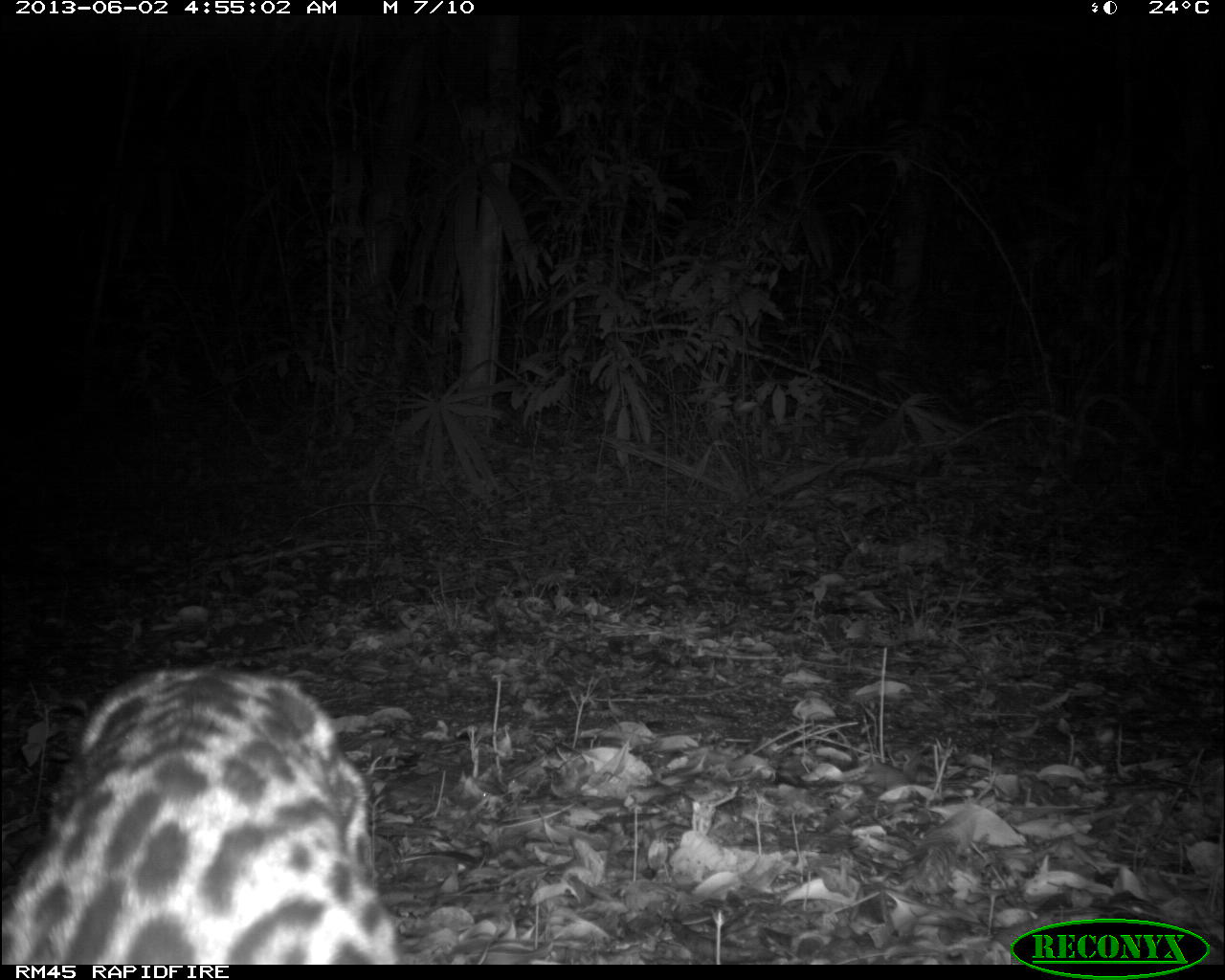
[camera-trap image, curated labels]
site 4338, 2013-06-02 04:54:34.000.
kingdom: Animalia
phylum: Chordata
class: Mammalia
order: Carnivora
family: Felidae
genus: Leopardus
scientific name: Leopardus pardalis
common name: ocelot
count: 1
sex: female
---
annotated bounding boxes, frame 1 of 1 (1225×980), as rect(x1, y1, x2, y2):
leopardus pardalis: rect(0, 661, 401, 965)